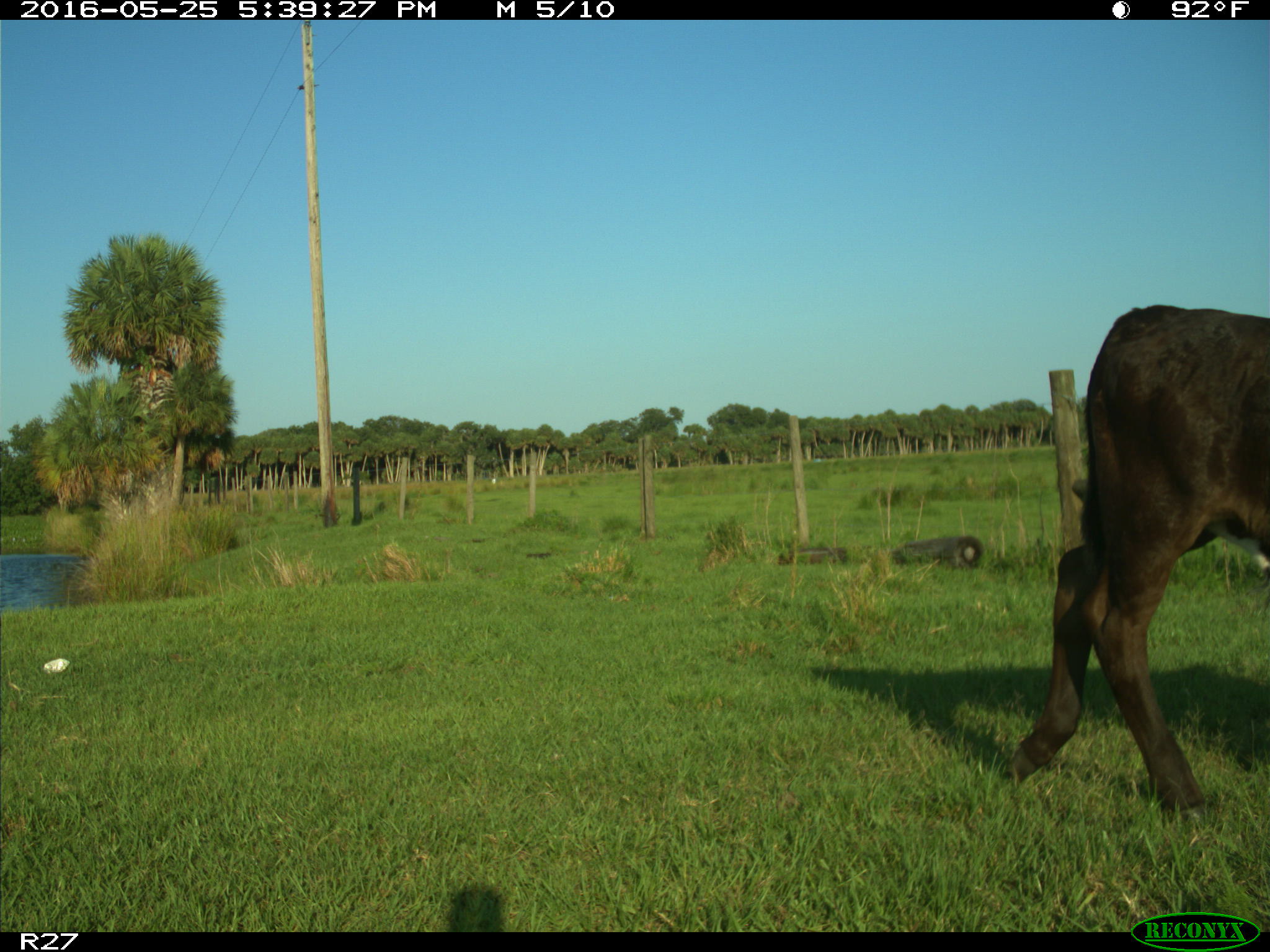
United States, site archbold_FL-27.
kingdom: Animalia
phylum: Chordata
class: Mammalia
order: Artiodactyla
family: Bovidae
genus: Bos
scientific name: Bos taurus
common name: domestic cow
Bos taurus (domestic cow).